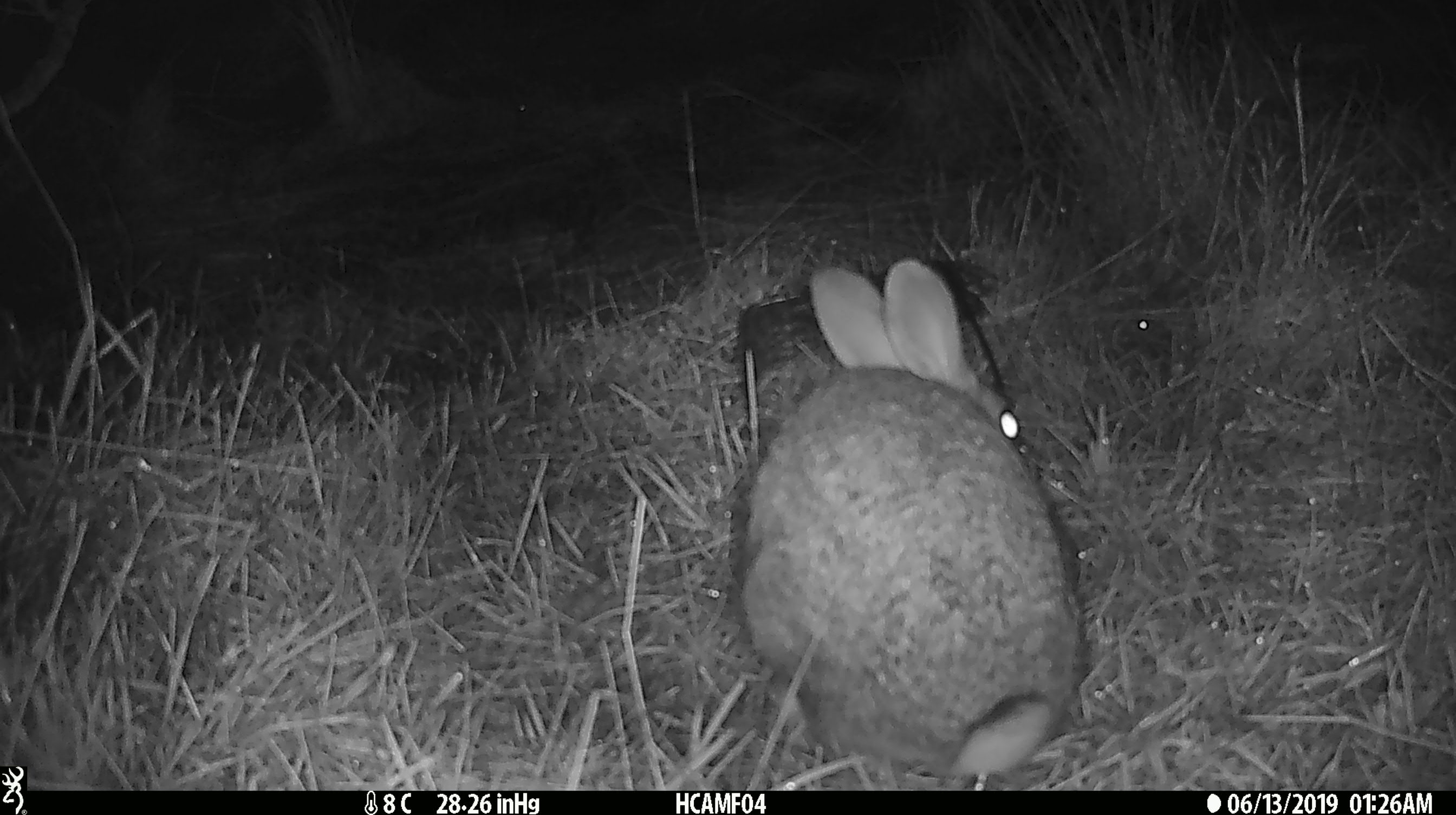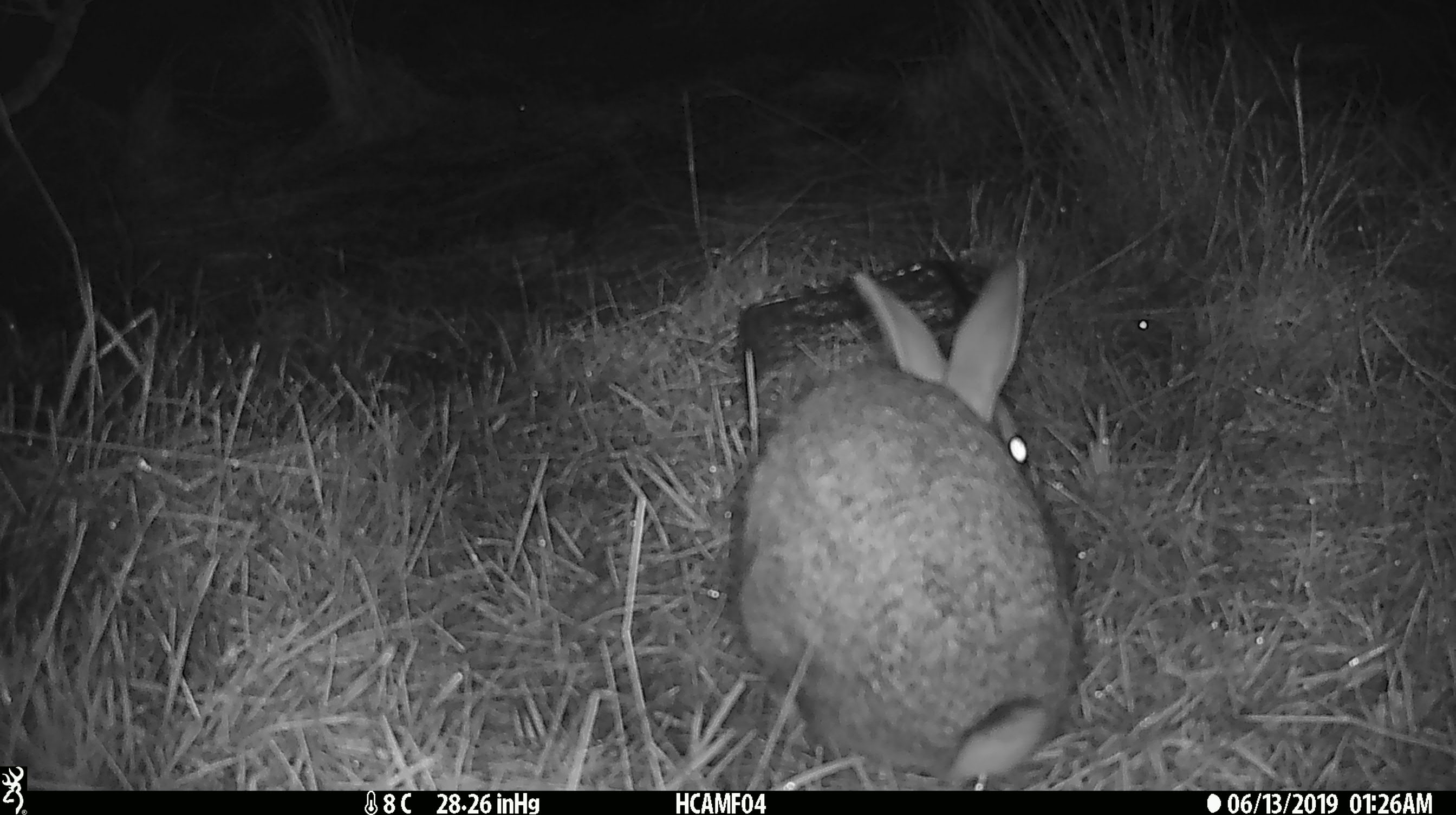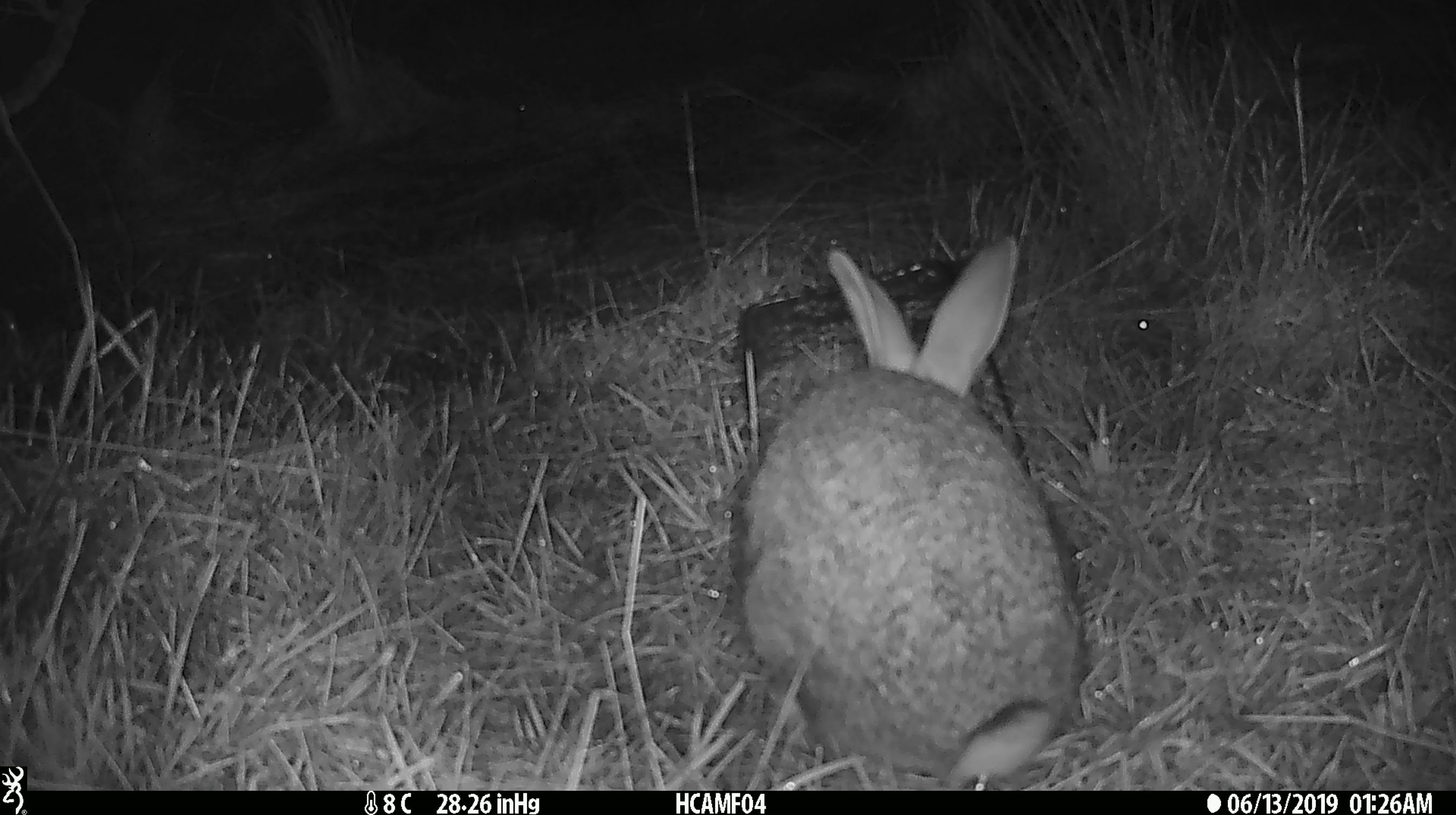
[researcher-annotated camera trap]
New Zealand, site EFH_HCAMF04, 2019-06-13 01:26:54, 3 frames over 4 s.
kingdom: Animalia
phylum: Chordata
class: Mammalia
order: Lagomorpha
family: Leporidae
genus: Lepus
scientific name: Lepus europaeus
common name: brown hare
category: hare